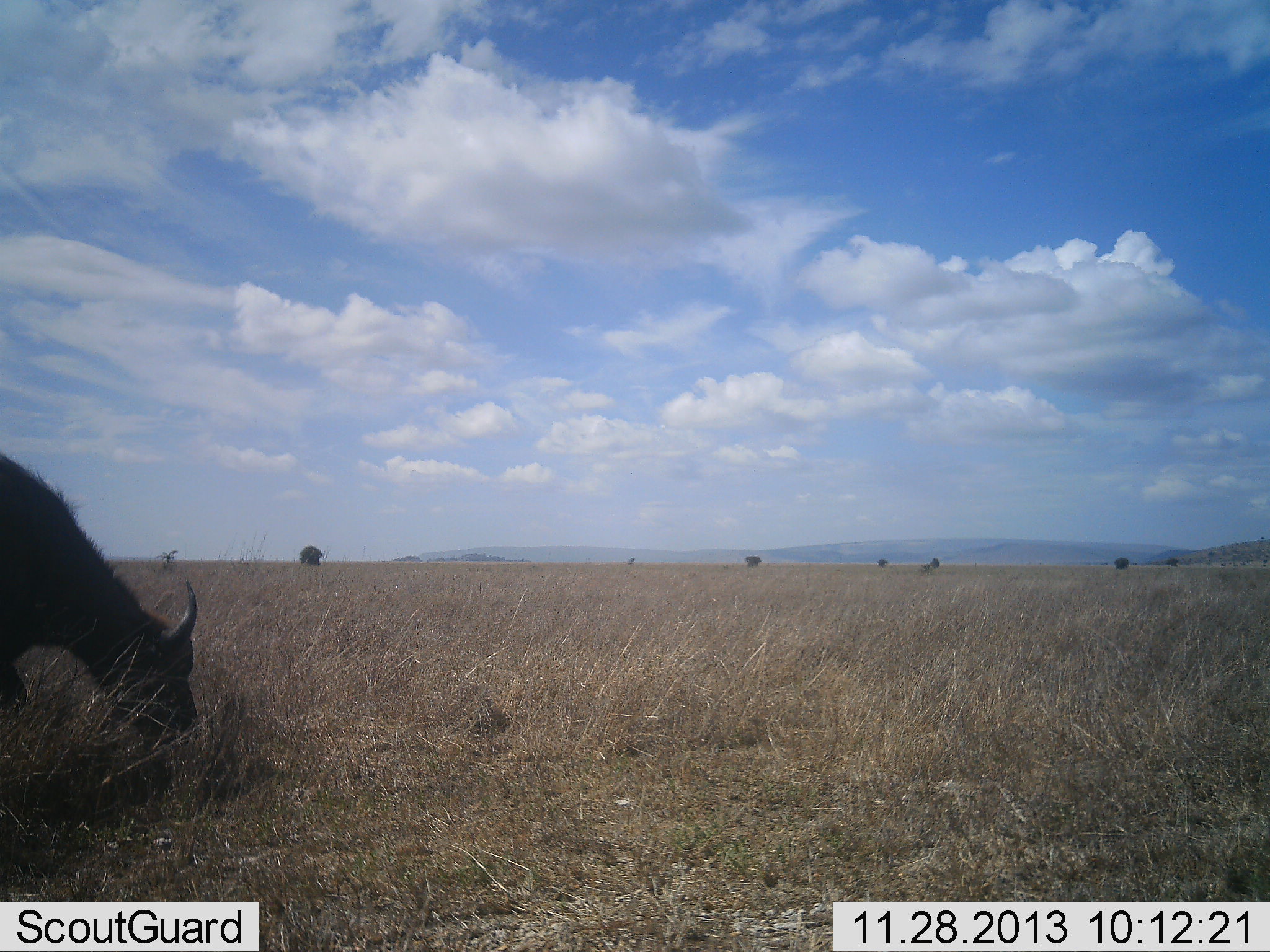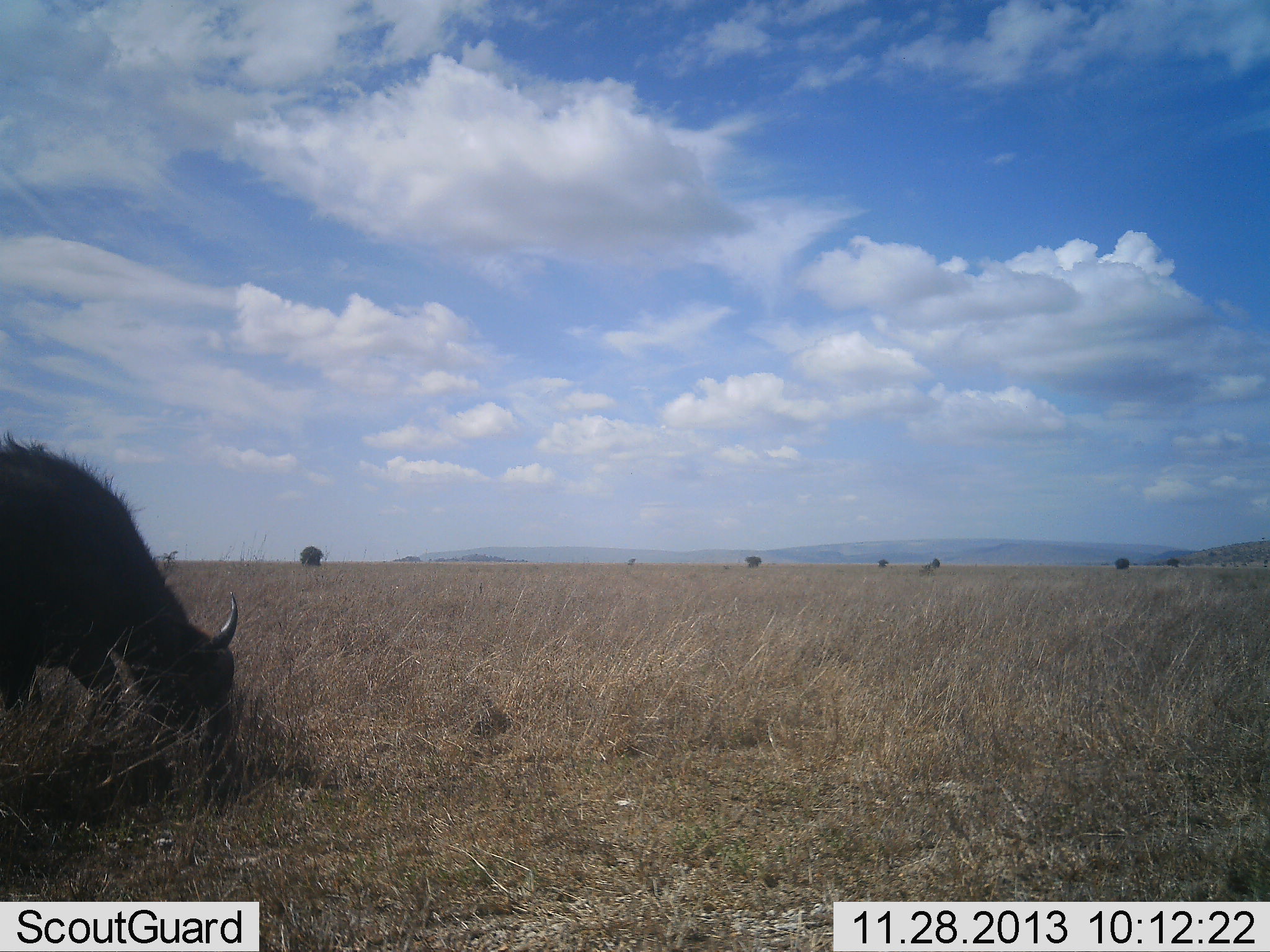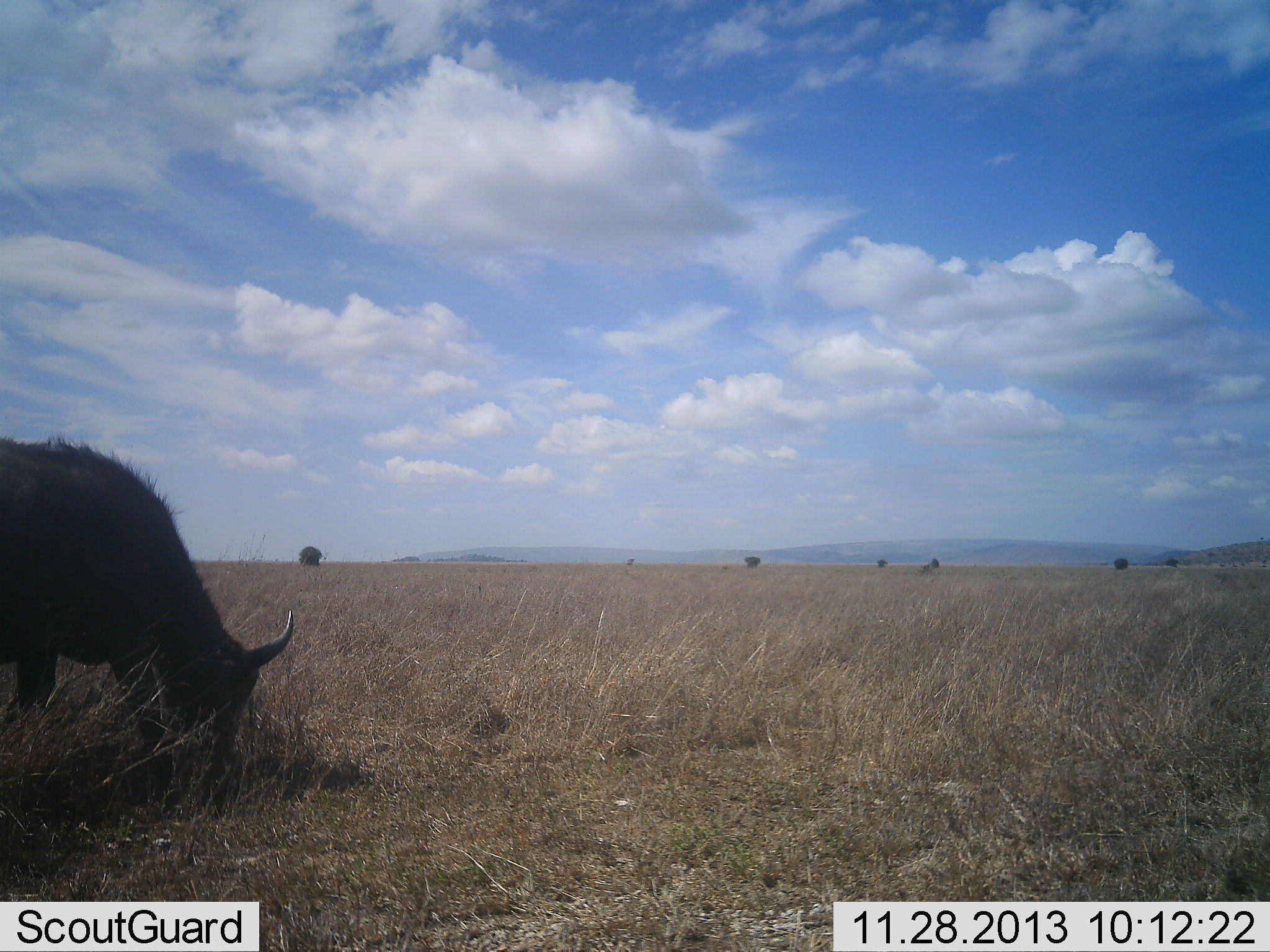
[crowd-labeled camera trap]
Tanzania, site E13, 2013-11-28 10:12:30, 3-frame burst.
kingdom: Animalia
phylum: Chordata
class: Mammalia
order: Artiodactyla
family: Bovidae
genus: Connochaetes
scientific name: Connochaetes taurinus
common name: blue wildebeest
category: wildebeest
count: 1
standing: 10%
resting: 10%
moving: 10%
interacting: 0%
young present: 20%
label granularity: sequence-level